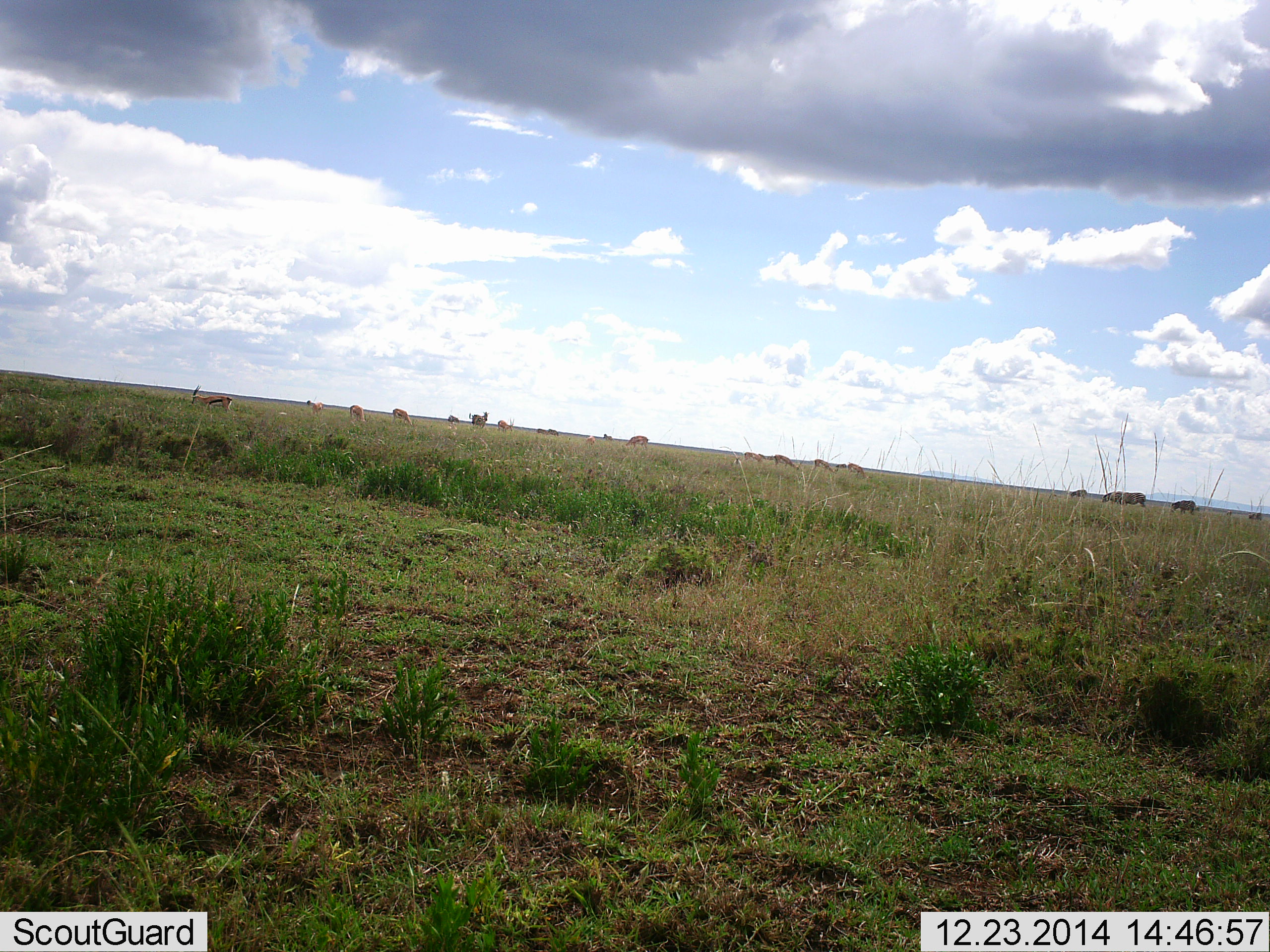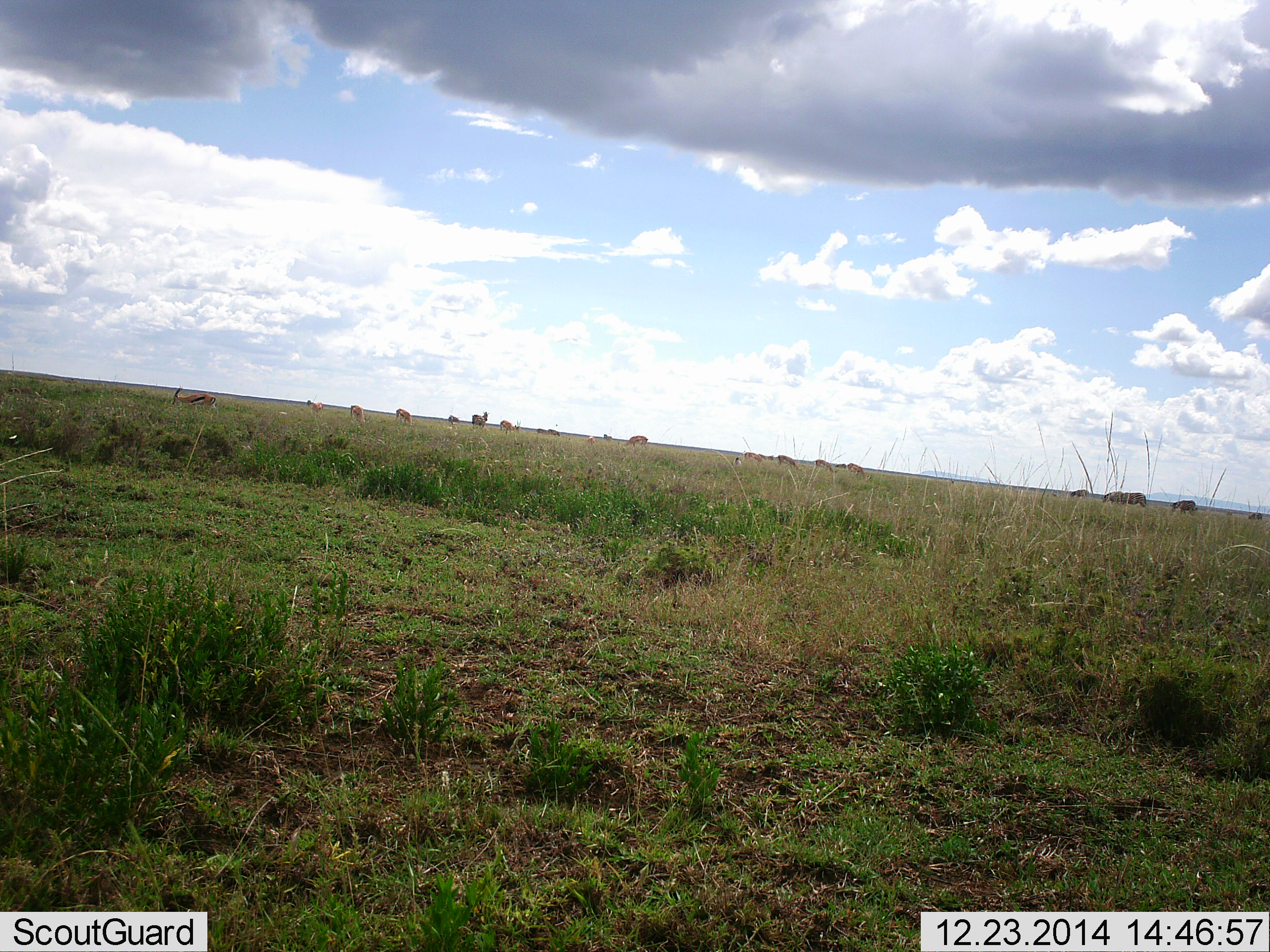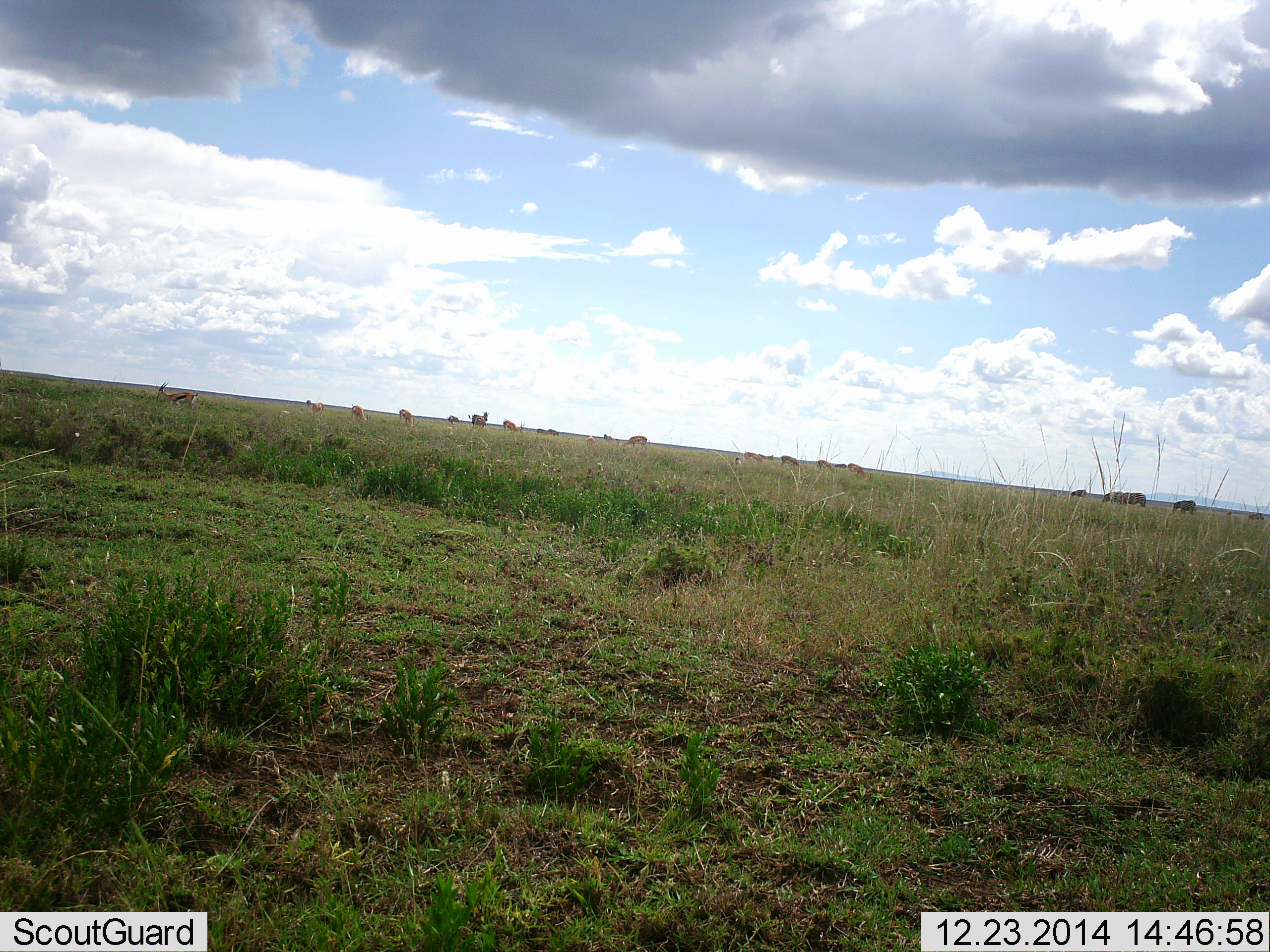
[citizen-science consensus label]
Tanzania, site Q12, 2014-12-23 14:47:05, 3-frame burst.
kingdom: Animalia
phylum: Chordata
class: Mammalia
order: Artiodactyla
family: Bovidae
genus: Eudorcas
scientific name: Eudorcas thomsonii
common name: thomson's gazelle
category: gazellethomsons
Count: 11-50.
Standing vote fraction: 38%.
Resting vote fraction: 0%.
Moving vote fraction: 62%.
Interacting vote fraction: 0%.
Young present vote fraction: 0%.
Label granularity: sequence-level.